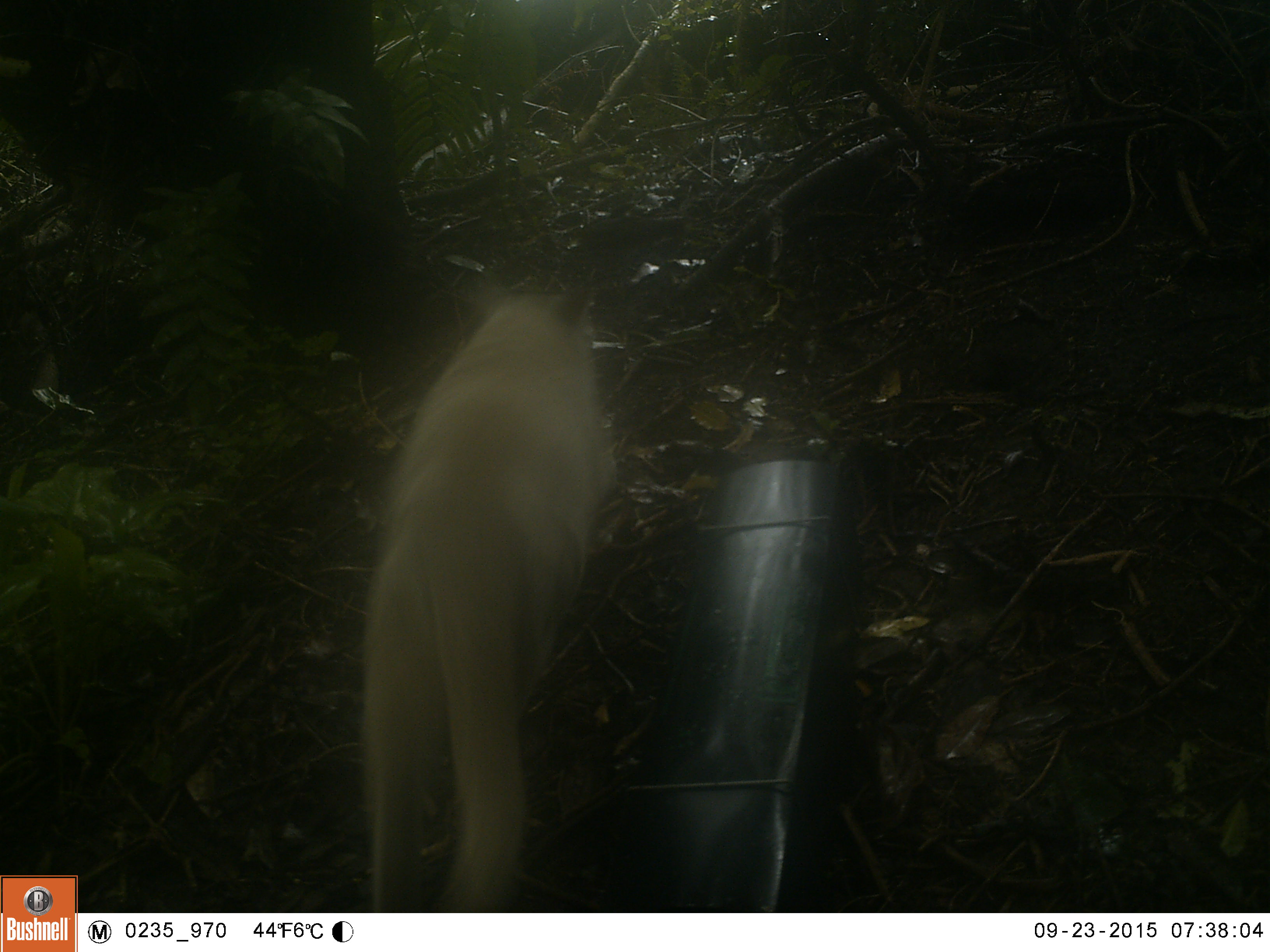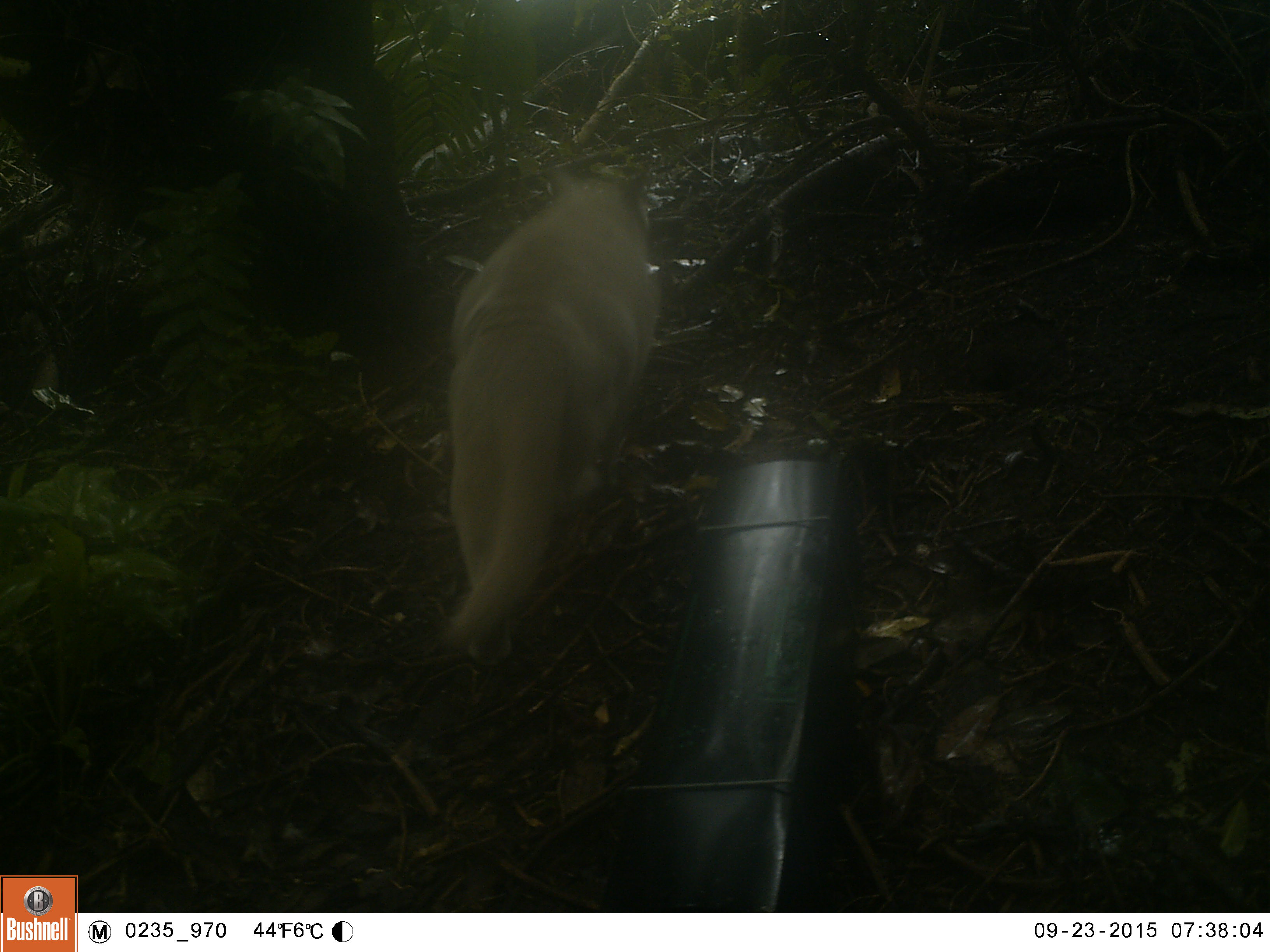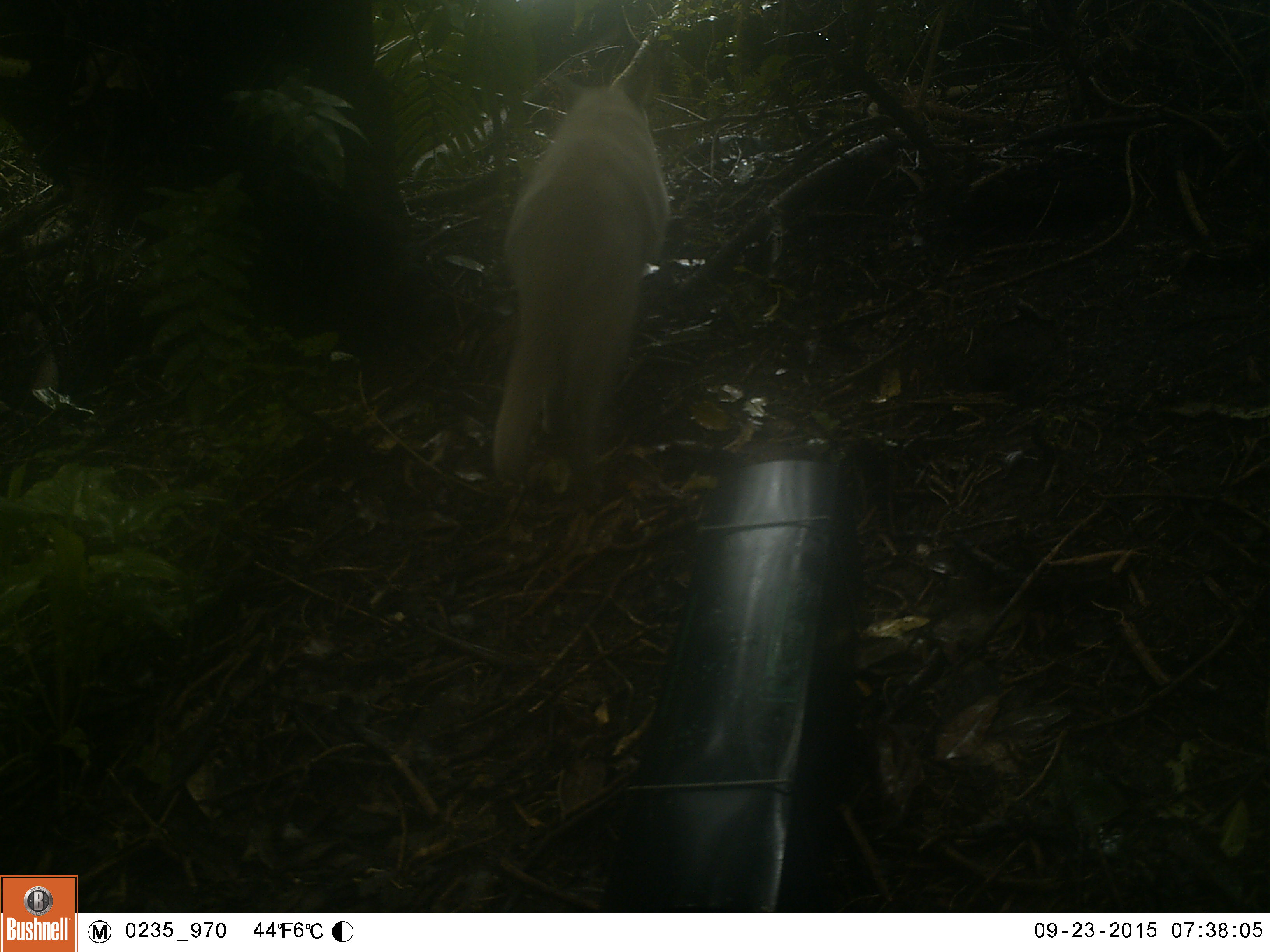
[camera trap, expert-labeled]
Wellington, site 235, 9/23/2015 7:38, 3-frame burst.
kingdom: Animalia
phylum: Chordata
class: Mammalia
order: Carnivora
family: Felidae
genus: Felis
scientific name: Felis catus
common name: cat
Cat (Felis catus).